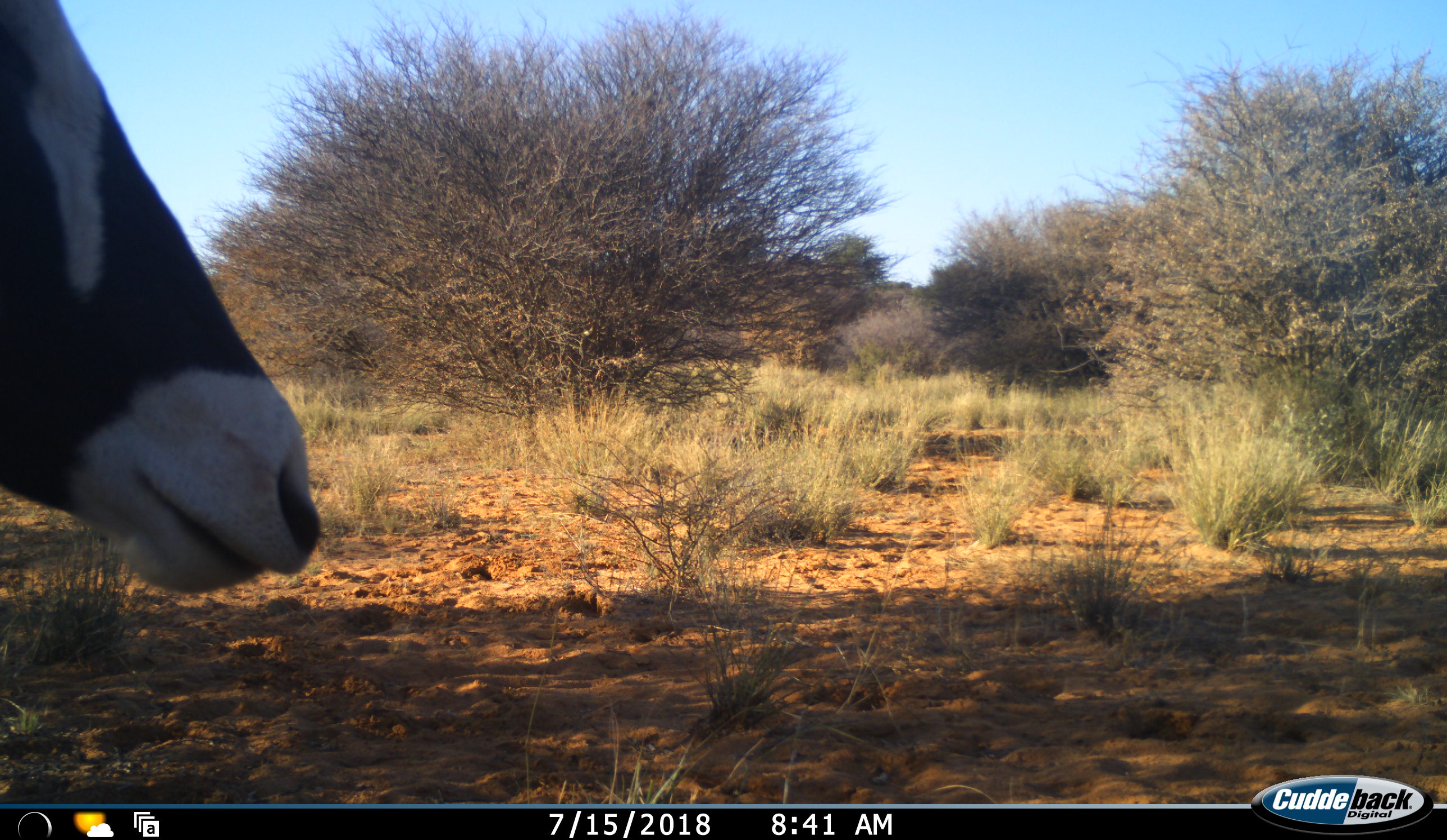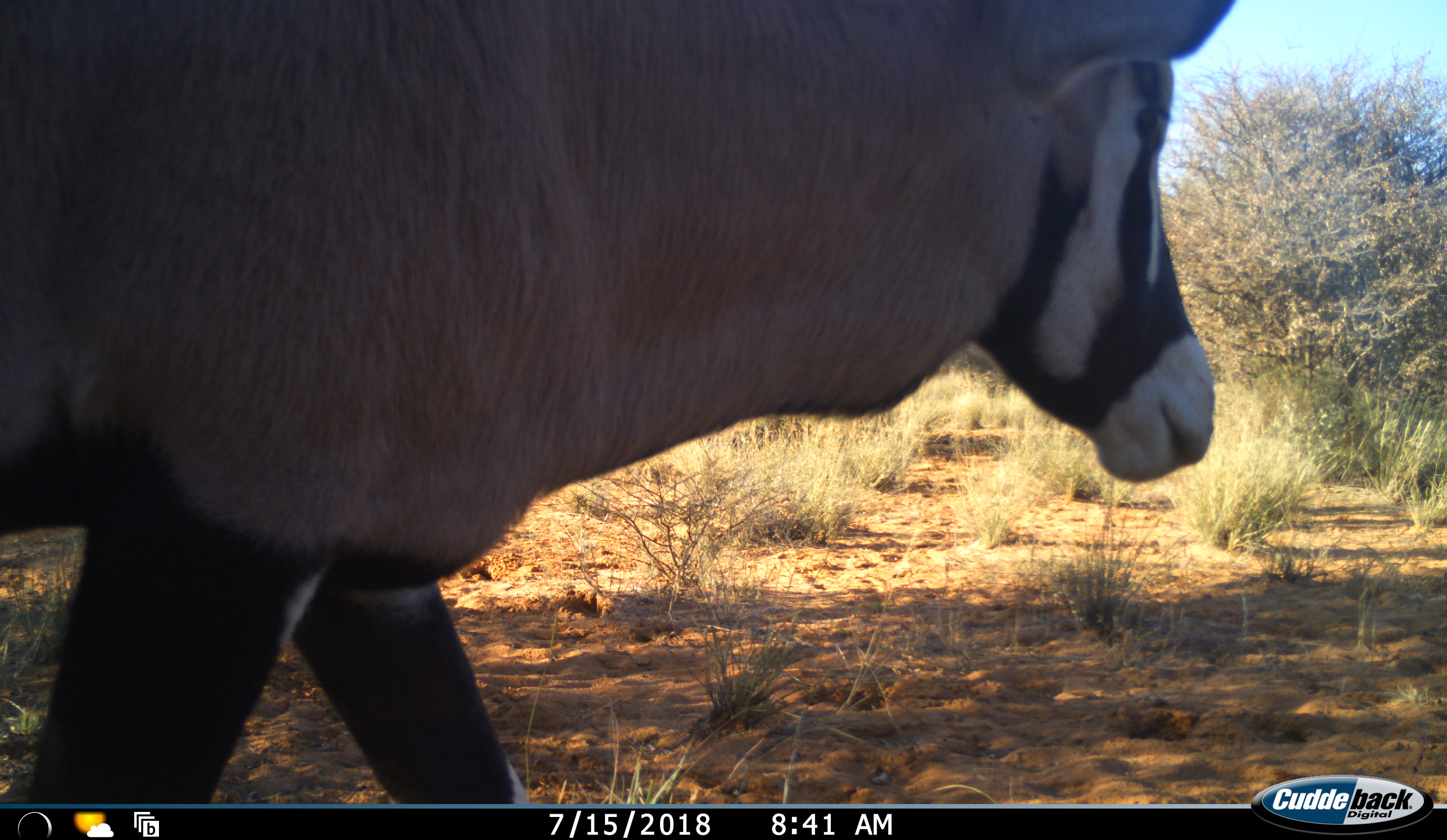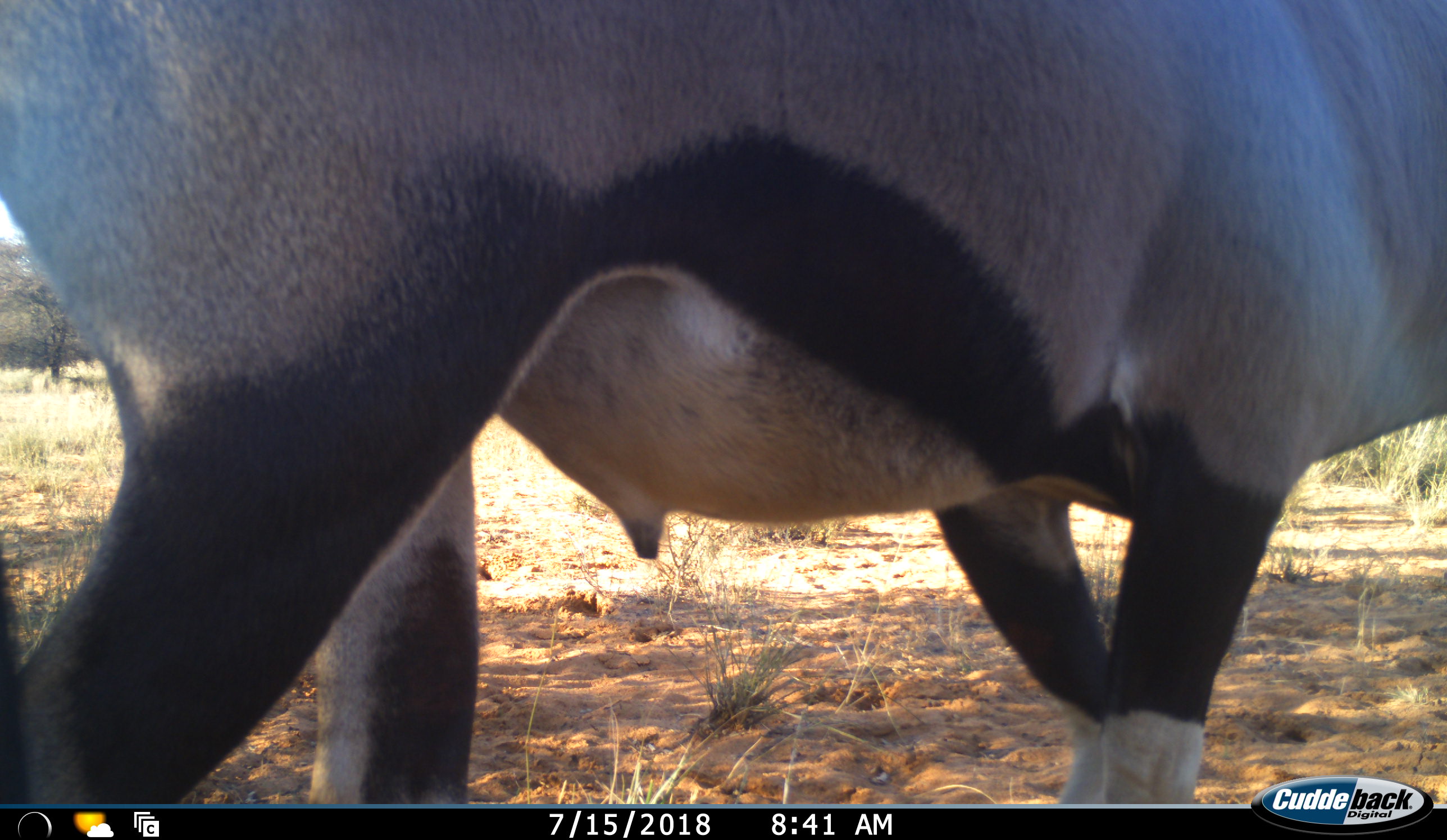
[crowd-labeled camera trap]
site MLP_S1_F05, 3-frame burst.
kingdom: Animalia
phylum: Chordata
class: Mammalia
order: Artiodactyla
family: Bovidae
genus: Oryx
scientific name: Oryx gazella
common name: gemsbok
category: oryx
Oryx (gemsbok) (Oryx gazella), count 1. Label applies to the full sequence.